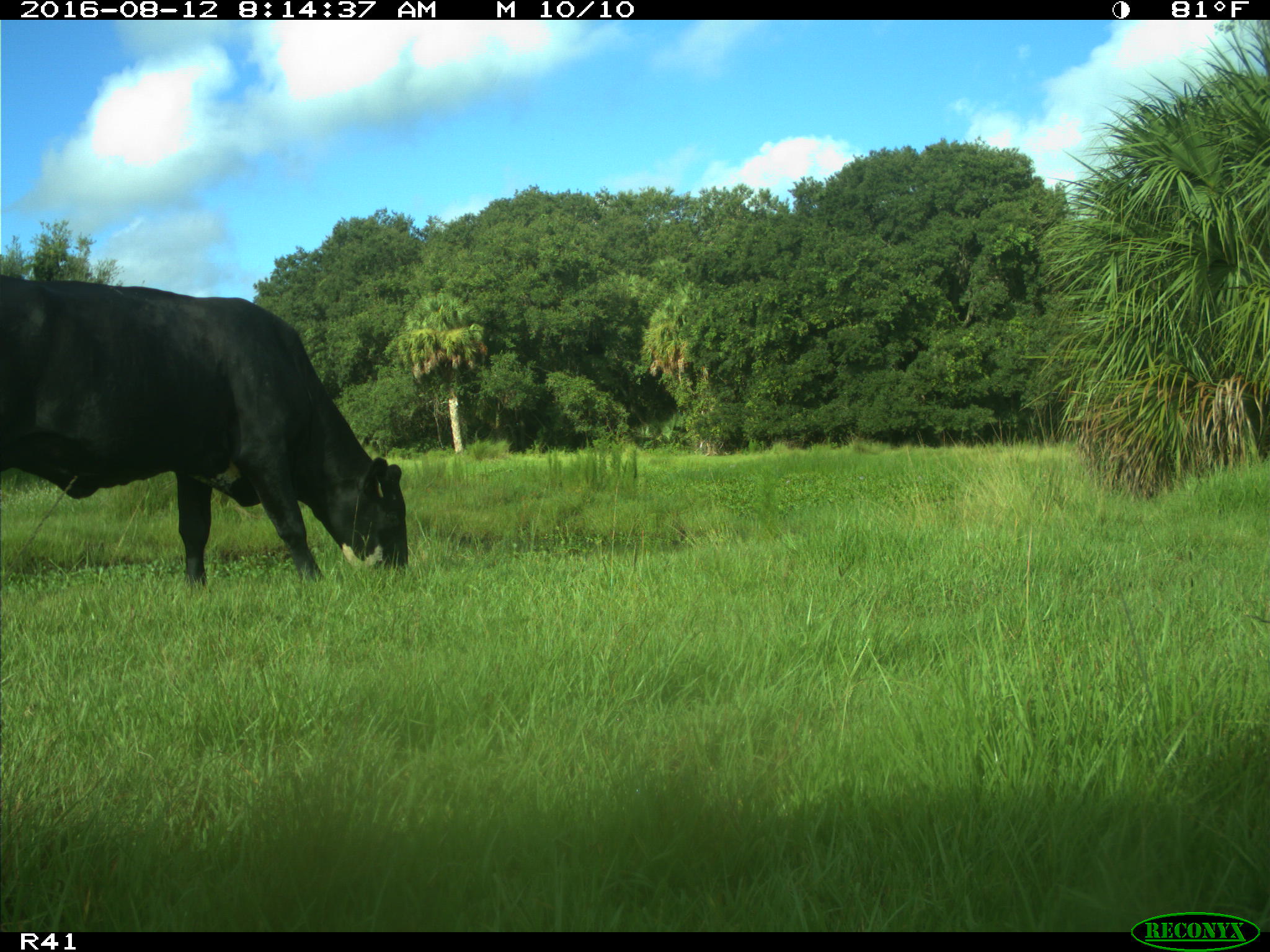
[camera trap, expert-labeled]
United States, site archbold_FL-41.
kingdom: Animalia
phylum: Chordata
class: Mammalia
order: Artiodactyla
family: Bovidae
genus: Bos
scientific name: Bos taurus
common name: domestic cow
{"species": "Bos taurus (domestic cow)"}